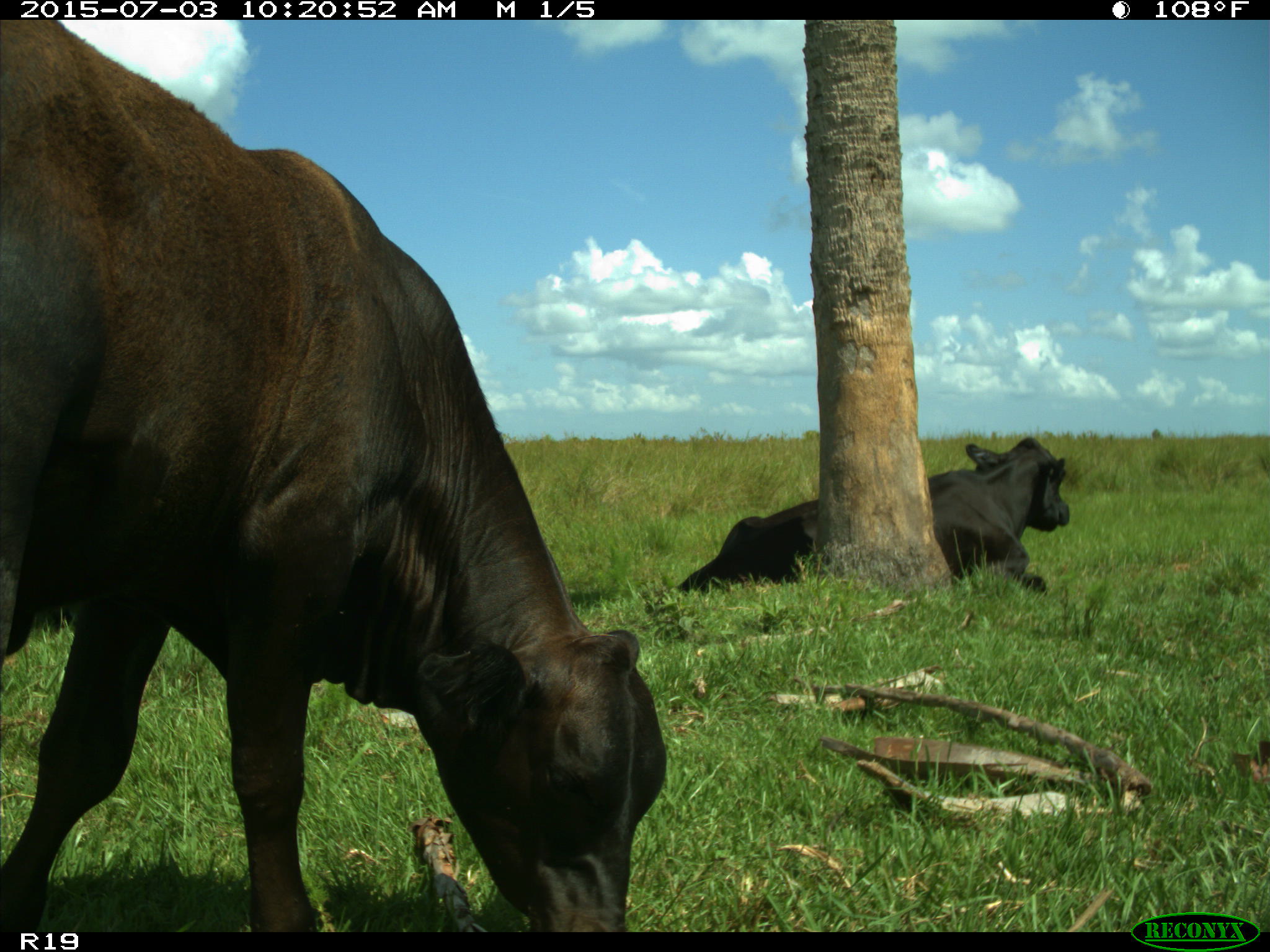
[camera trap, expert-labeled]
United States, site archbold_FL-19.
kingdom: Animalia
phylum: Chordata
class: Mammalia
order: Artiodactyla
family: Bovidae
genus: Bos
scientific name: Bos taurus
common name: domestic cow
Bos taurus (domestic cow).